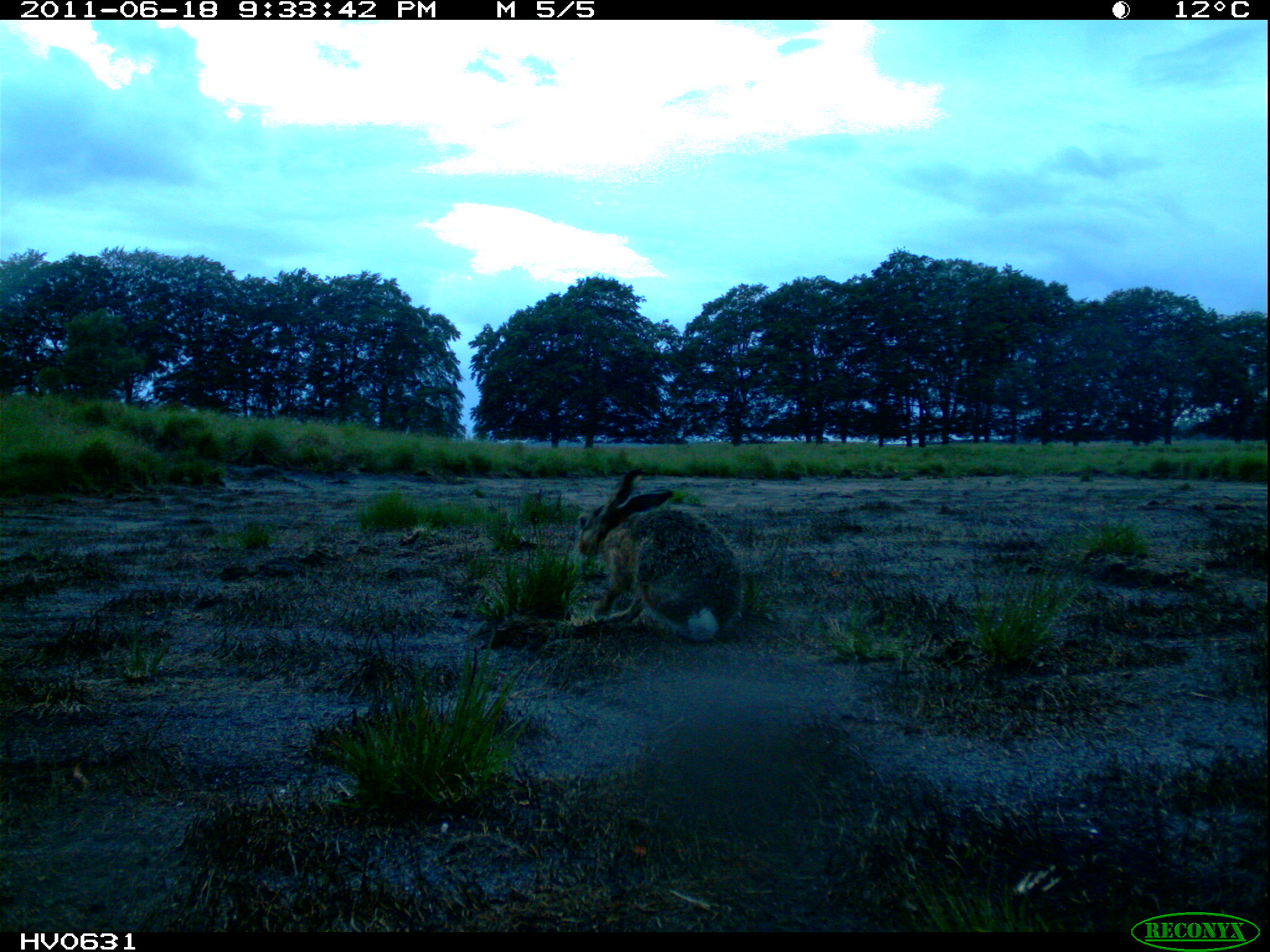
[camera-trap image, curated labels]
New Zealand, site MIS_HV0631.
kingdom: Animalia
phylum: Chordata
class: Mammalia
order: Lagomorpha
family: Leporidae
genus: Lepus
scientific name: Lepus europaeus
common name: brown hare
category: hare